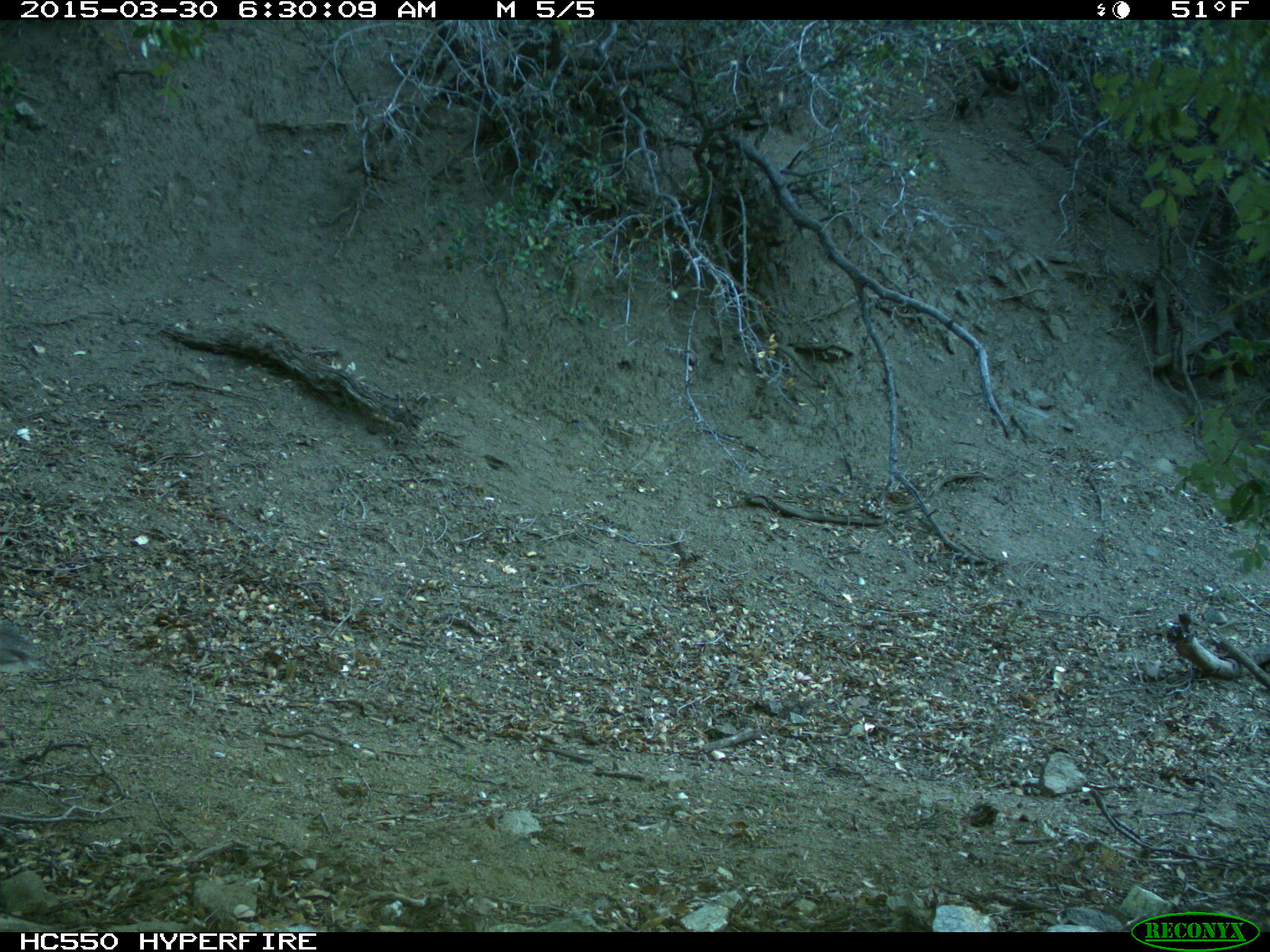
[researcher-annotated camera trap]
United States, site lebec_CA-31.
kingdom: Animalia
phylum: Chordata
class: Mammalia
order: Rodentia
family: Sciuridae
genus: Sciurus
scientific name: Sciurus carolinensis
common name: eastern gray squirrel